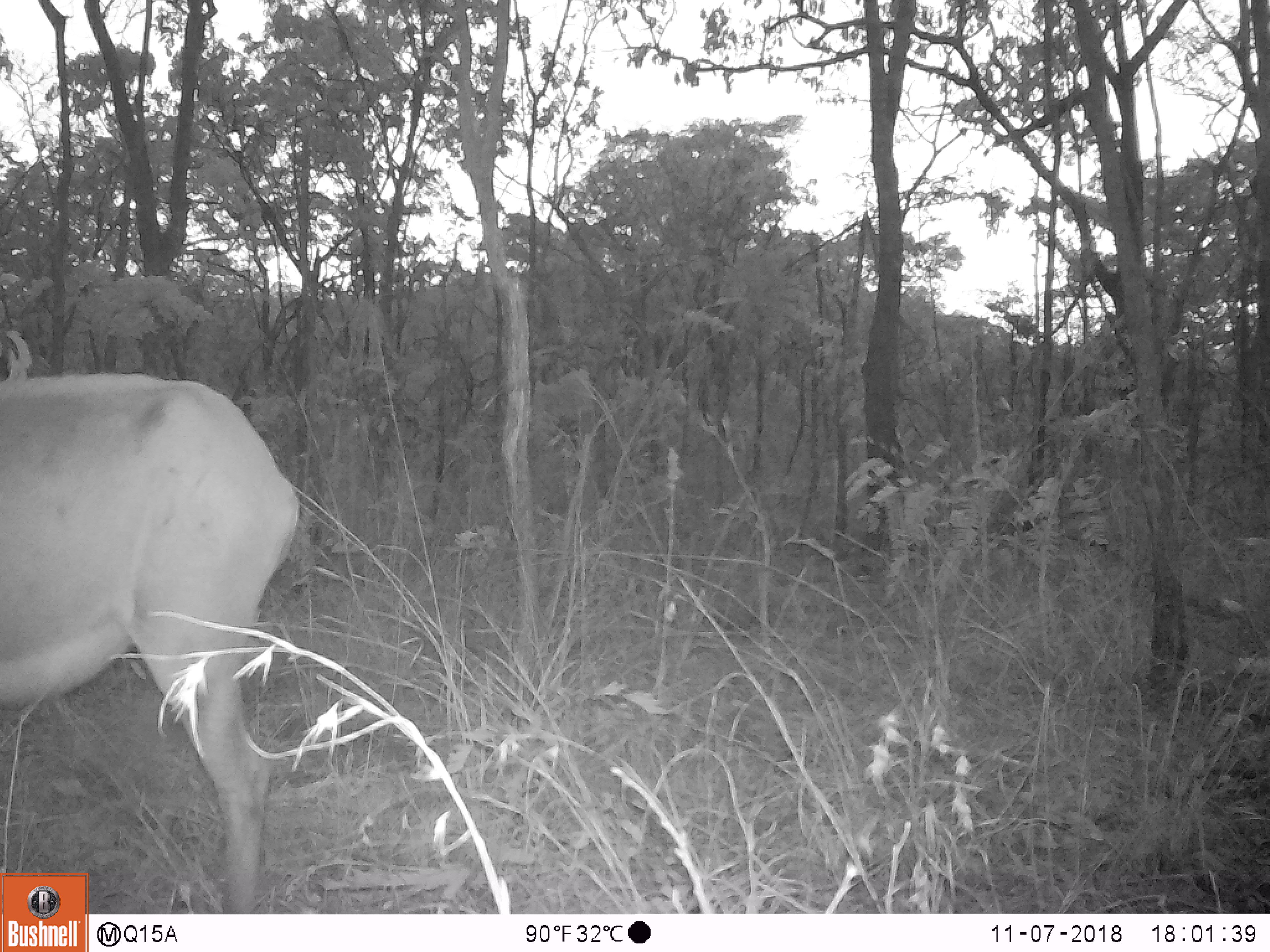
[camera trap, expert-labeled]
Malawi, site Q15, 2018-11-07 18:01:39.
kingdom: Animalia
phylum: Chordata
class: Mammalia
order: Artiodactyla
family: Bovidae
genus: Hippotragus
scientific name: Hippotragus niger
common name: sable antelope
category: sable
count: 1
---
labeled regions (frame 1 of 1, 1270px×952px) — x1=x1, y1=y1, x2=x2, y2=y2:
sable: x1=0, y1=349, x2=314, y2=866